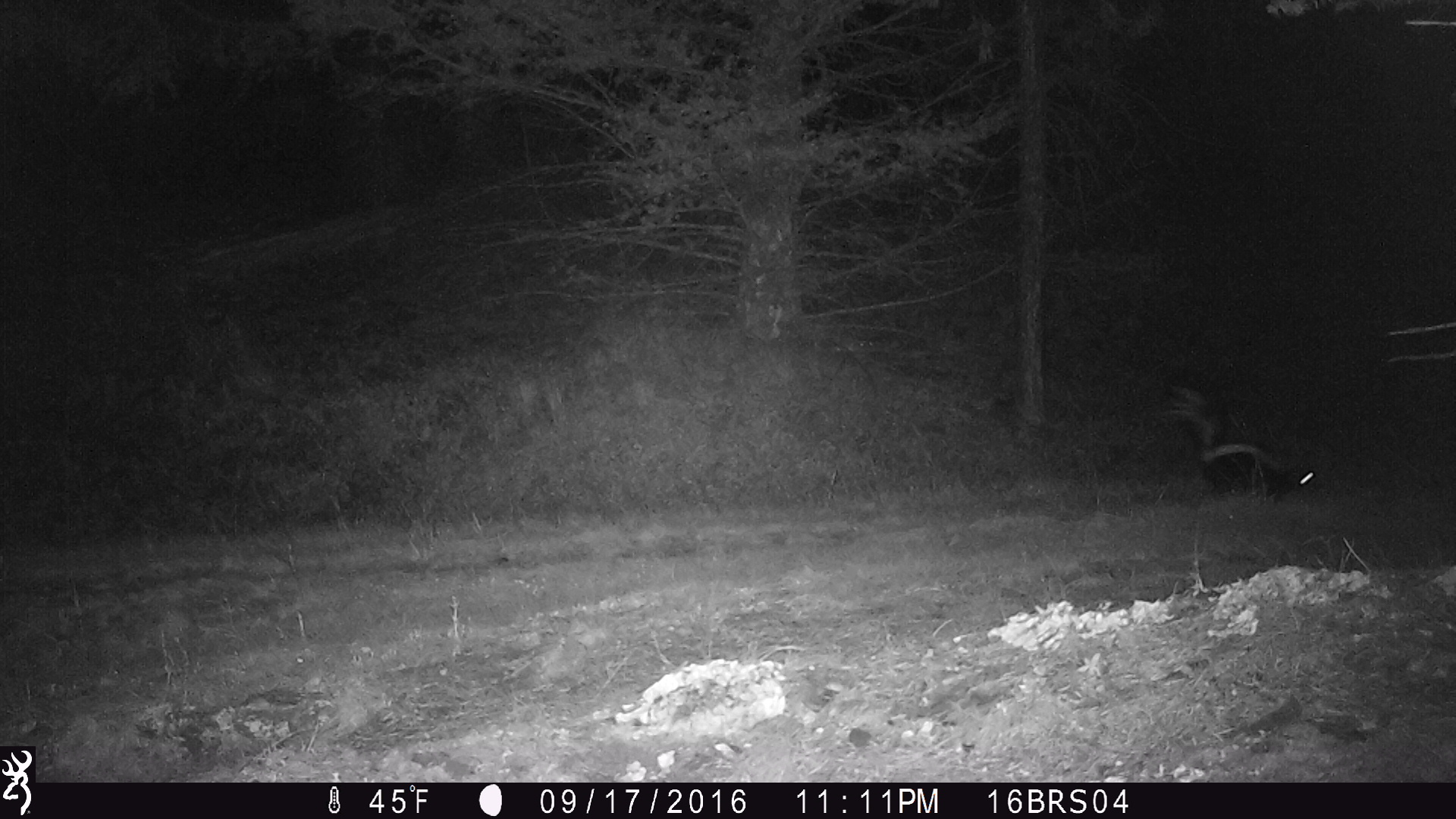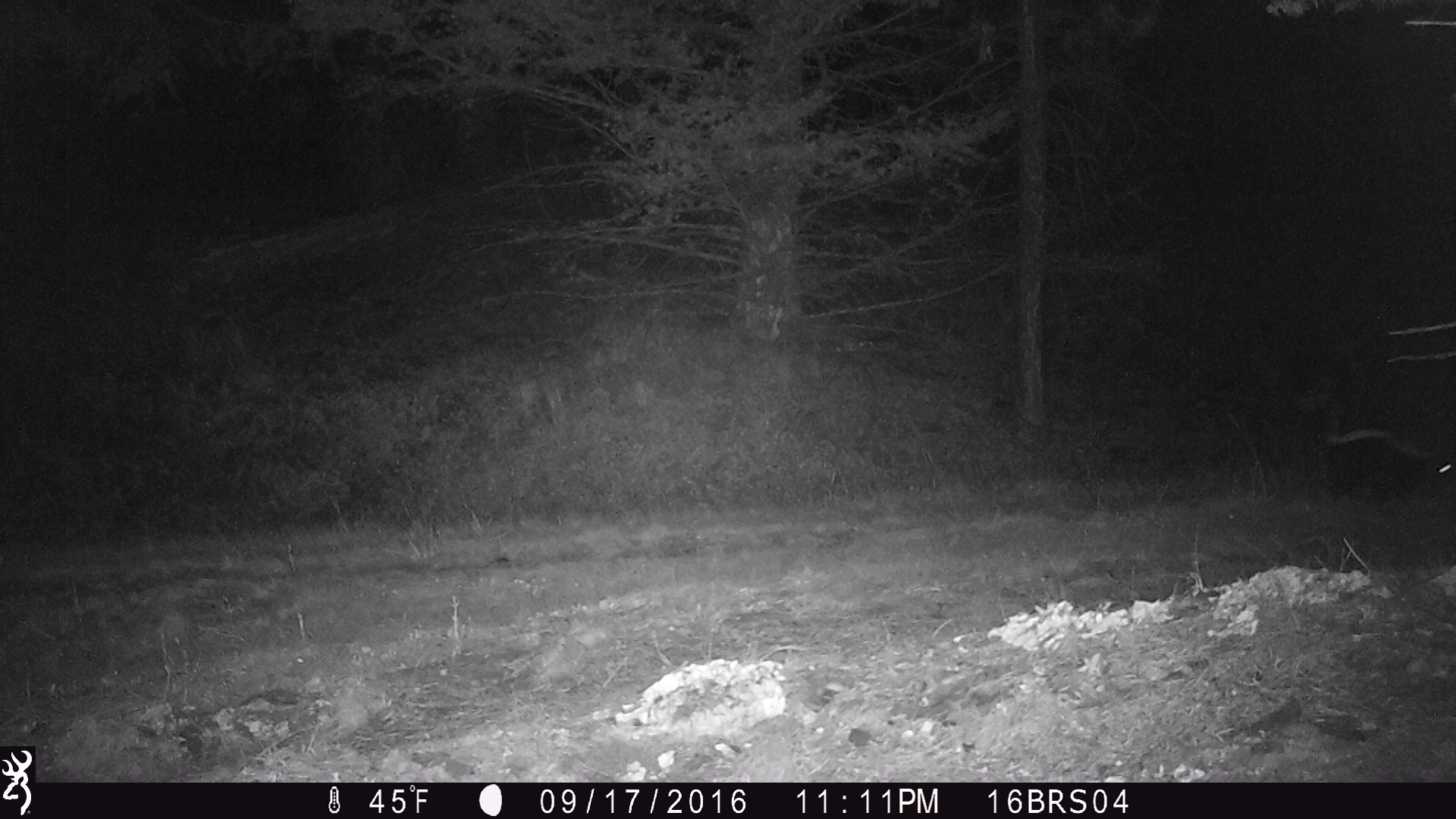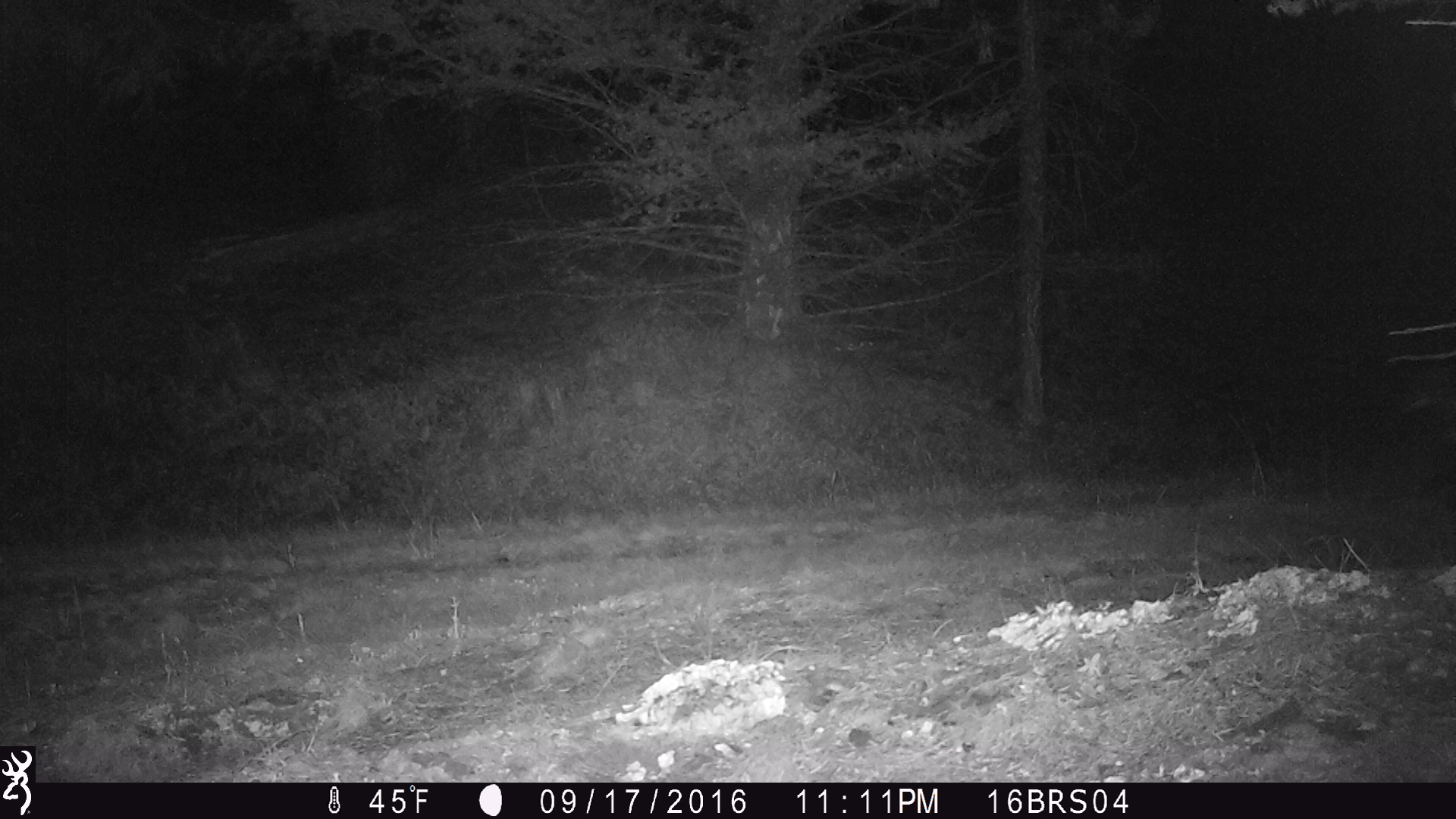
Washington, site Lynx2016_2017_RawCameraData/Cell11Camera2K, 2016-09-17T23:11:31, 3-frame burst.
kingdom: Animalia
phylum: Chordata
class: Mammalia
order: Carnivora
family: Mephitidae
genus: Mephitis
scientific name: Mephitis mephitis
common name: striped skunk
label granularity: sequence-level